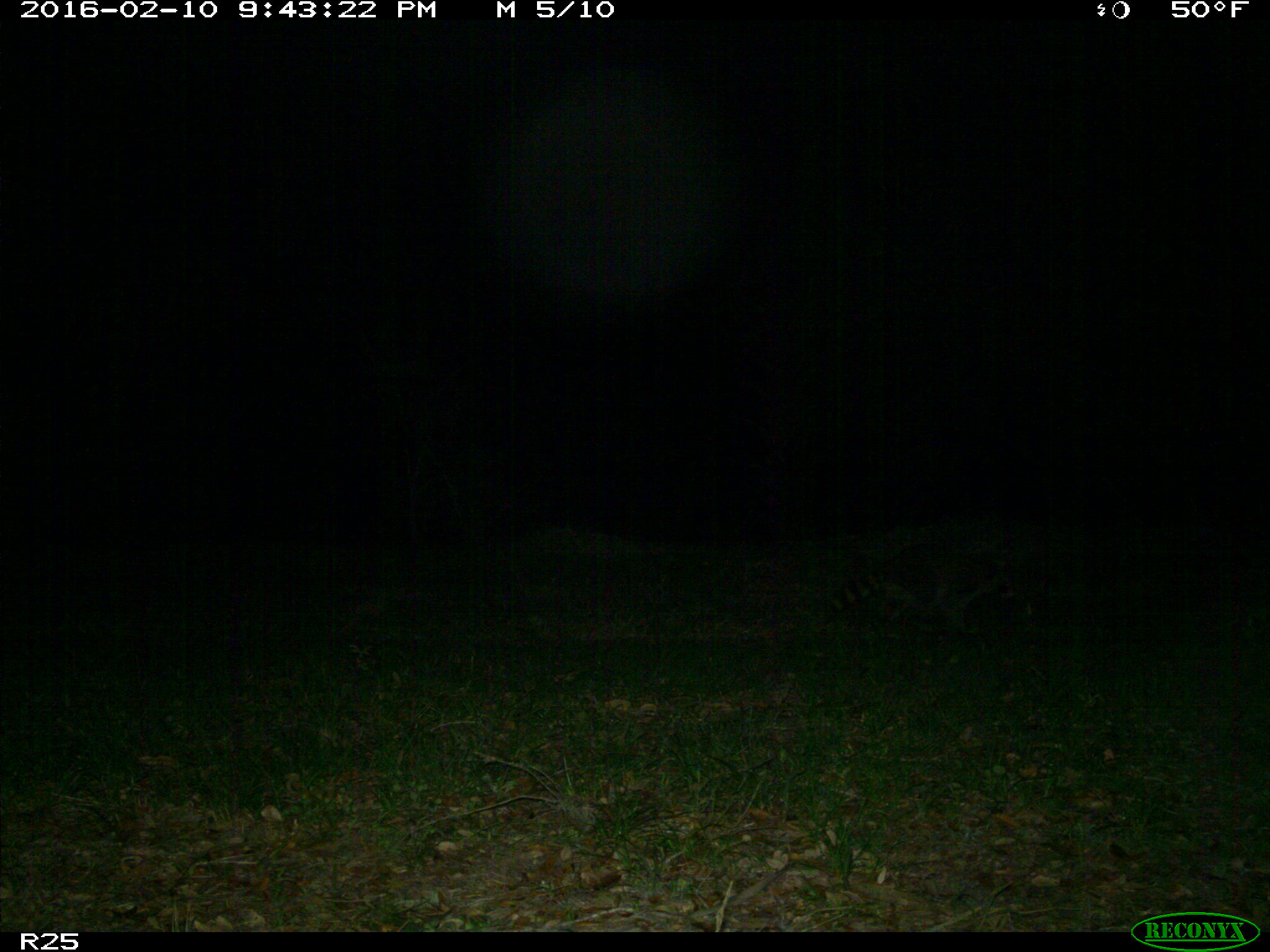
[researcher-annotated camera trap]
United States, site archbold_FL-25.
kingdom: Animalia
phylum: Chordata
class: Mammalia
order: Carnivora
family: Procyonidae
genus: Procyon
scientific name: Procyon lotor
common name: common raccoon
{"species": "Procyon lotor (common raccoon)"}